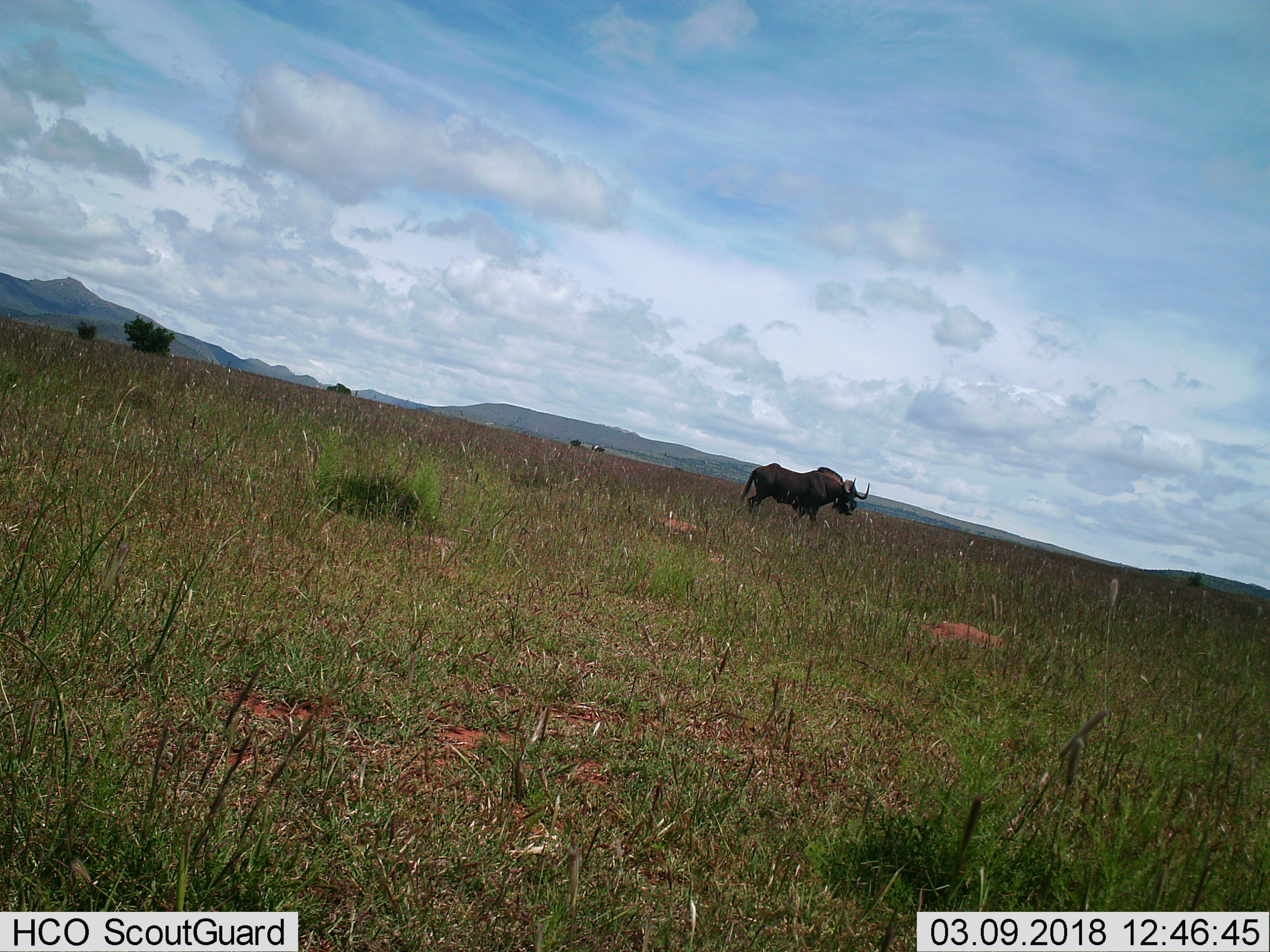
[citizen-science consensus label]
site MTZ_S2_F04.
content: unidentified animal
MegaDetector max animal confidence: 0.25